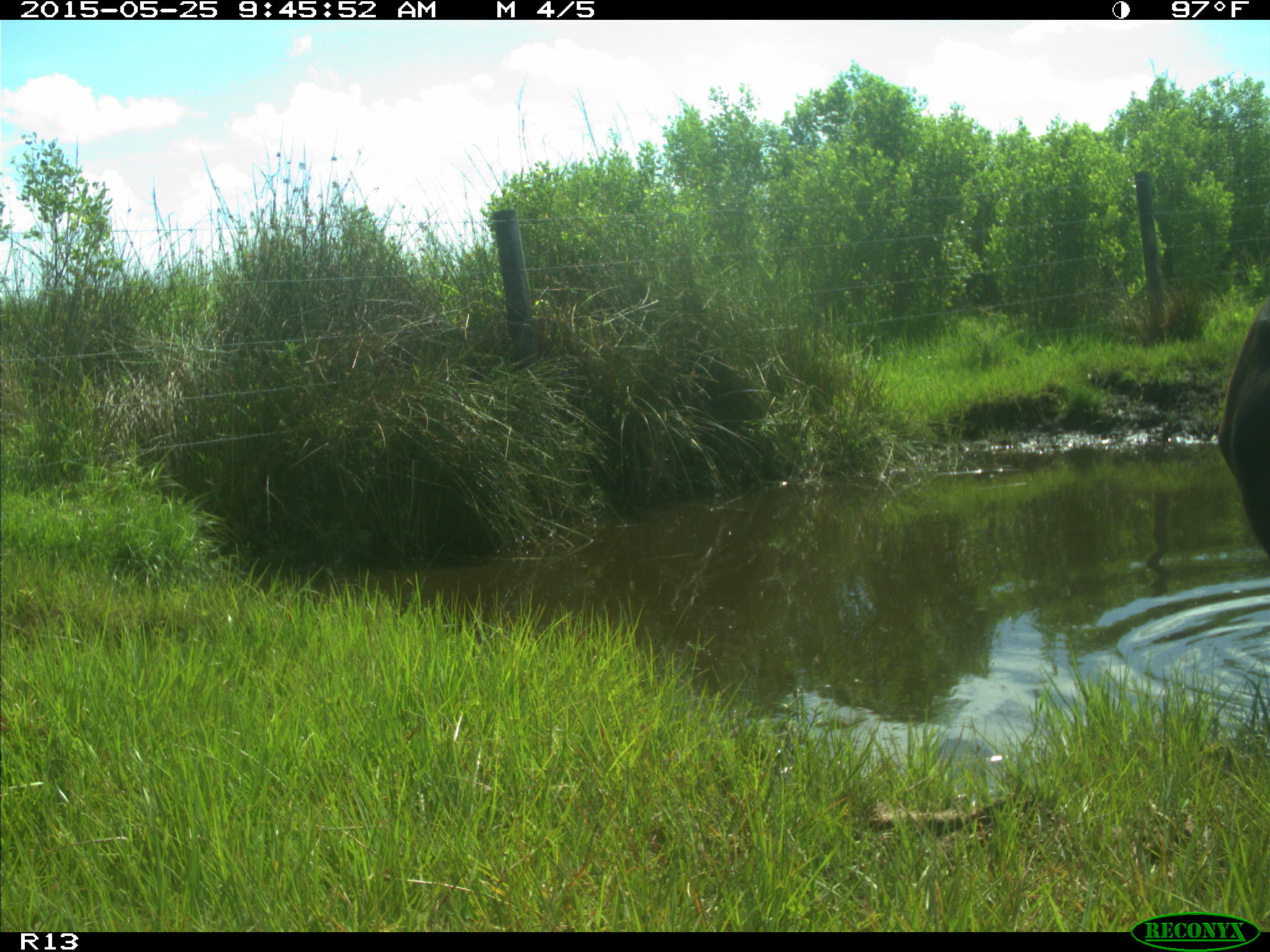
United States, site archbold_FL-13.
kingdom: Animalia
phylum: Chordata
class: Mammalia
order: Artiodactyla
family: Bovidae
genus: Bos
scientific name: Bos taurus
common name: domestic cow